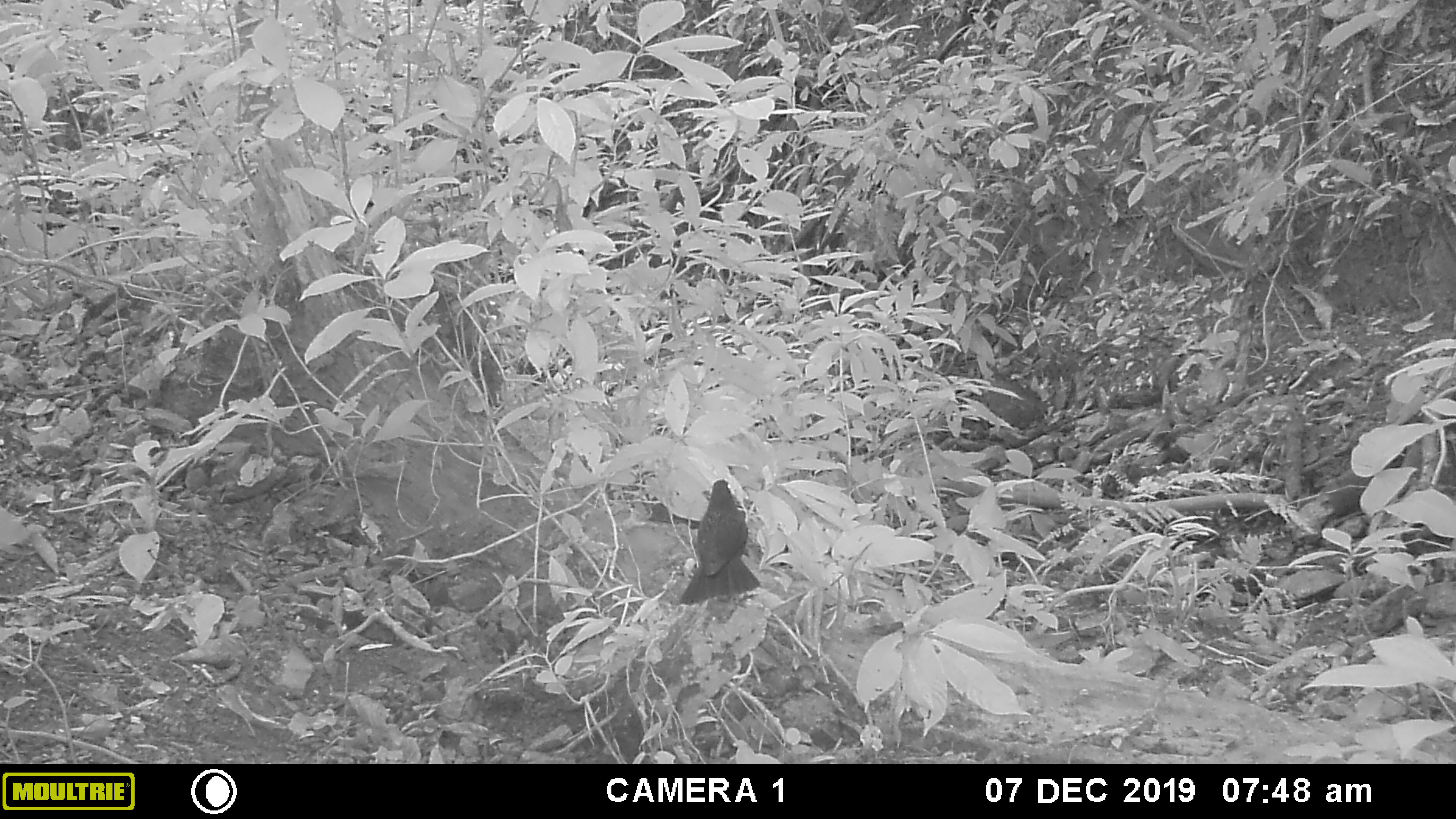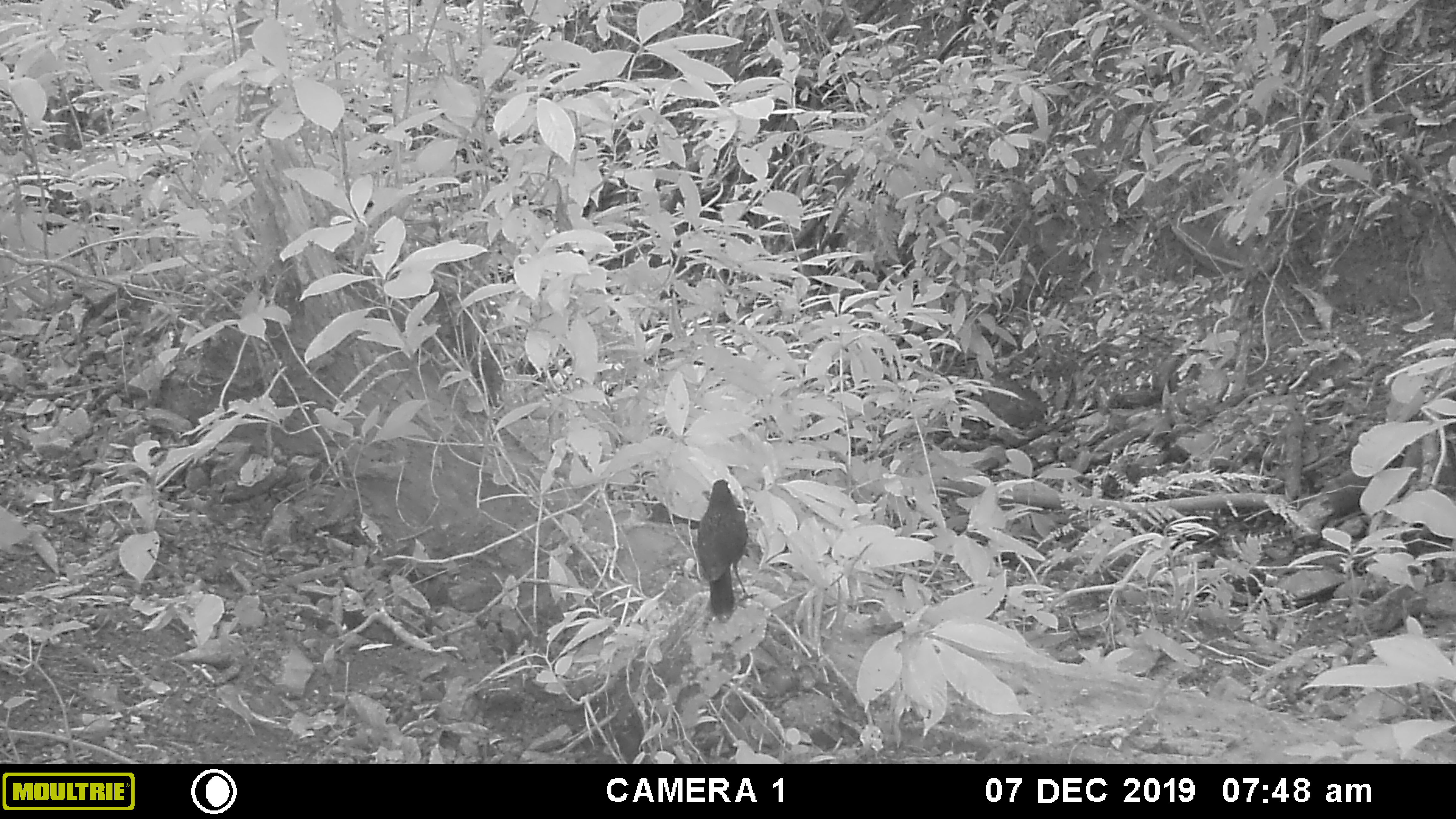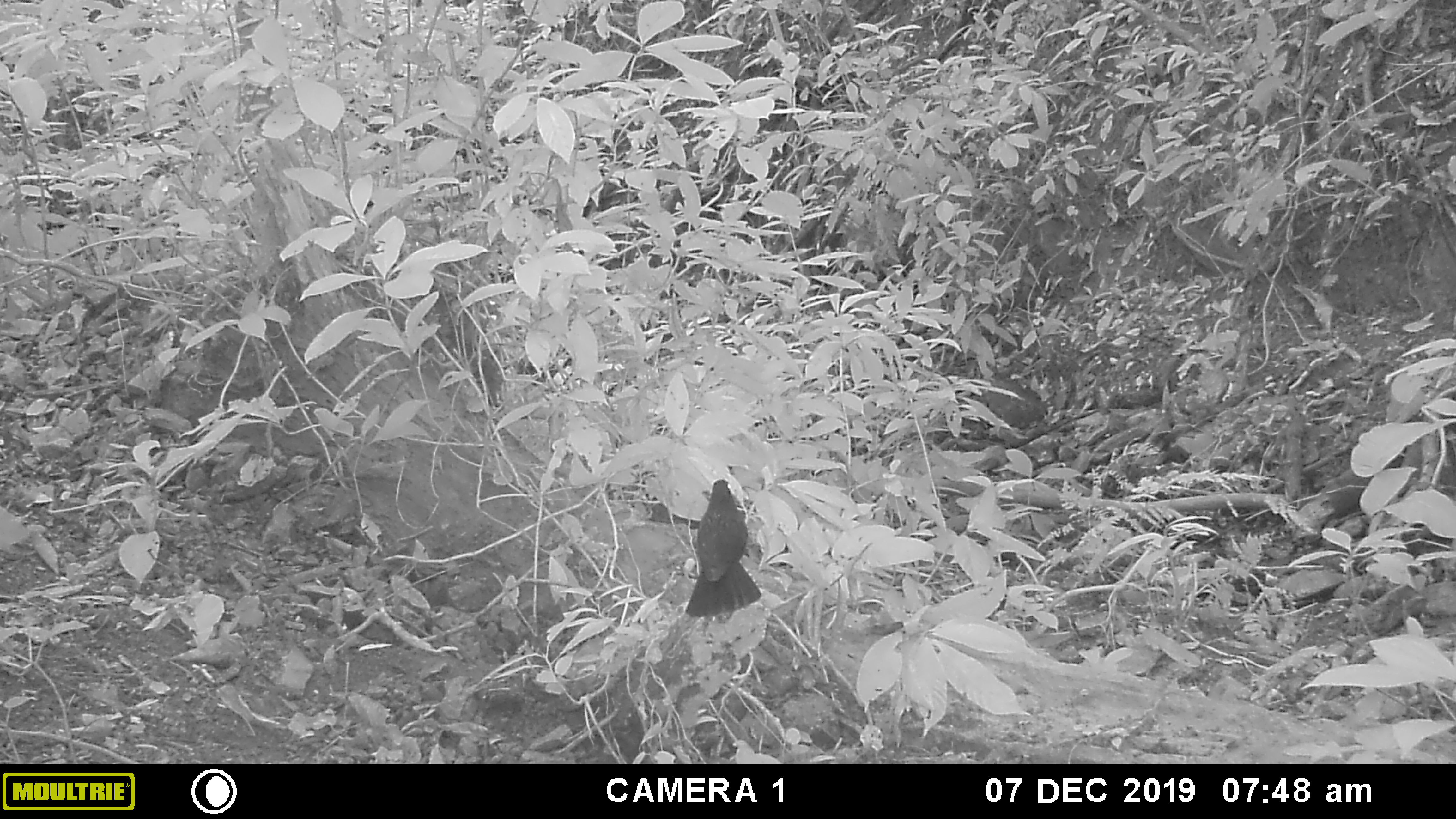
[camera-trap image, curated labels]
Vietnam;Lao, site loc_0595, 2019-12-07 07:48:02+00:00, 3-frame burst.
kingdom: Animalia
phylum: Chordata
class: Aves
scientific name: Aves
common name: bird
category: unidentified bird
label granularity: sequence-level